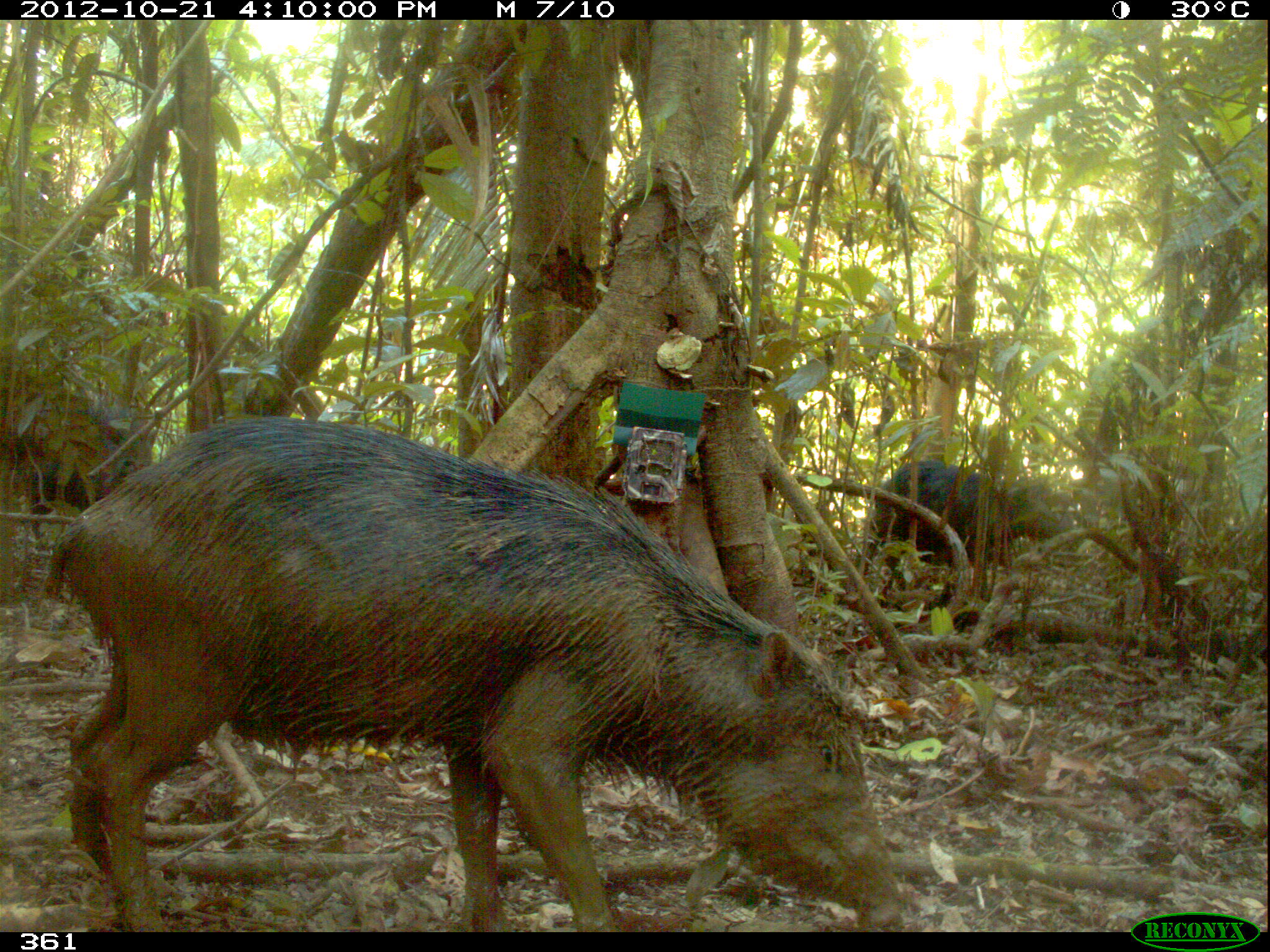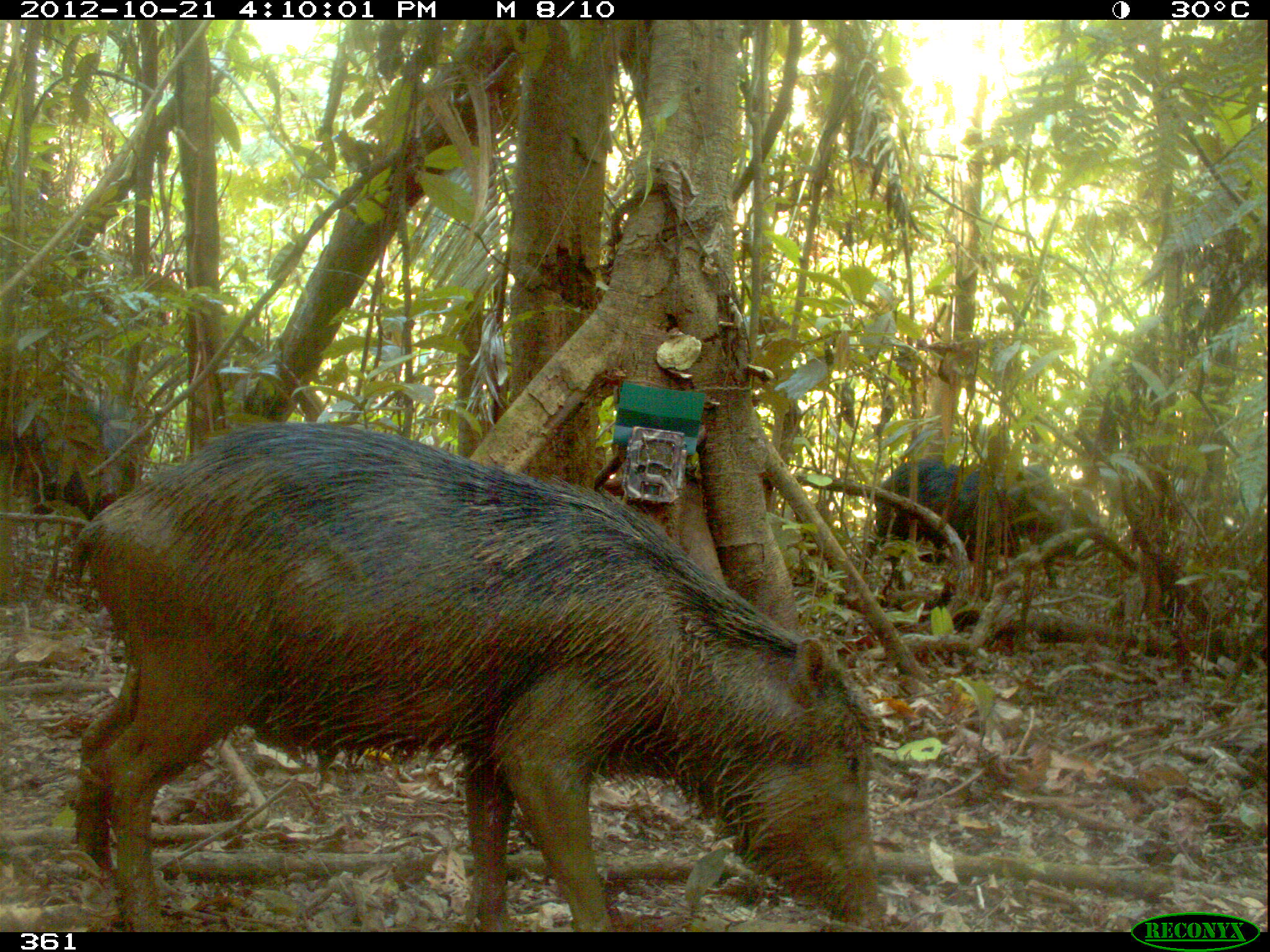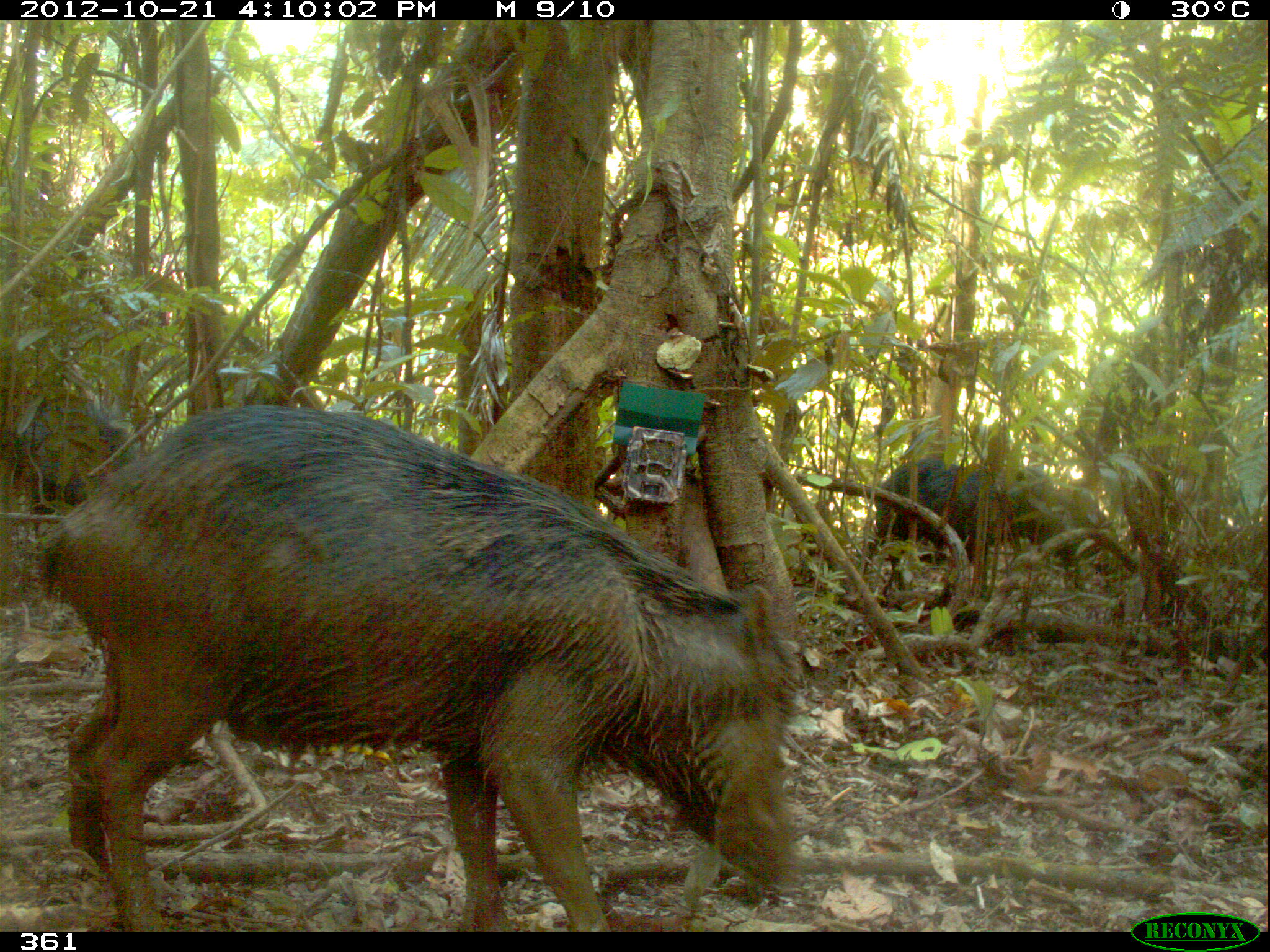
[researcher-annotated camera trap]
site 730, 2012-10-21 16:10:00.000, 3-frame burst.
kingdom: Animalia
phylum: Chordata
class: Mammalia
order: Artiodactyla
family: Tayassuidae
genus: Tayassu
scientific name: Tayassu pecari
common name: white-lipped peccary